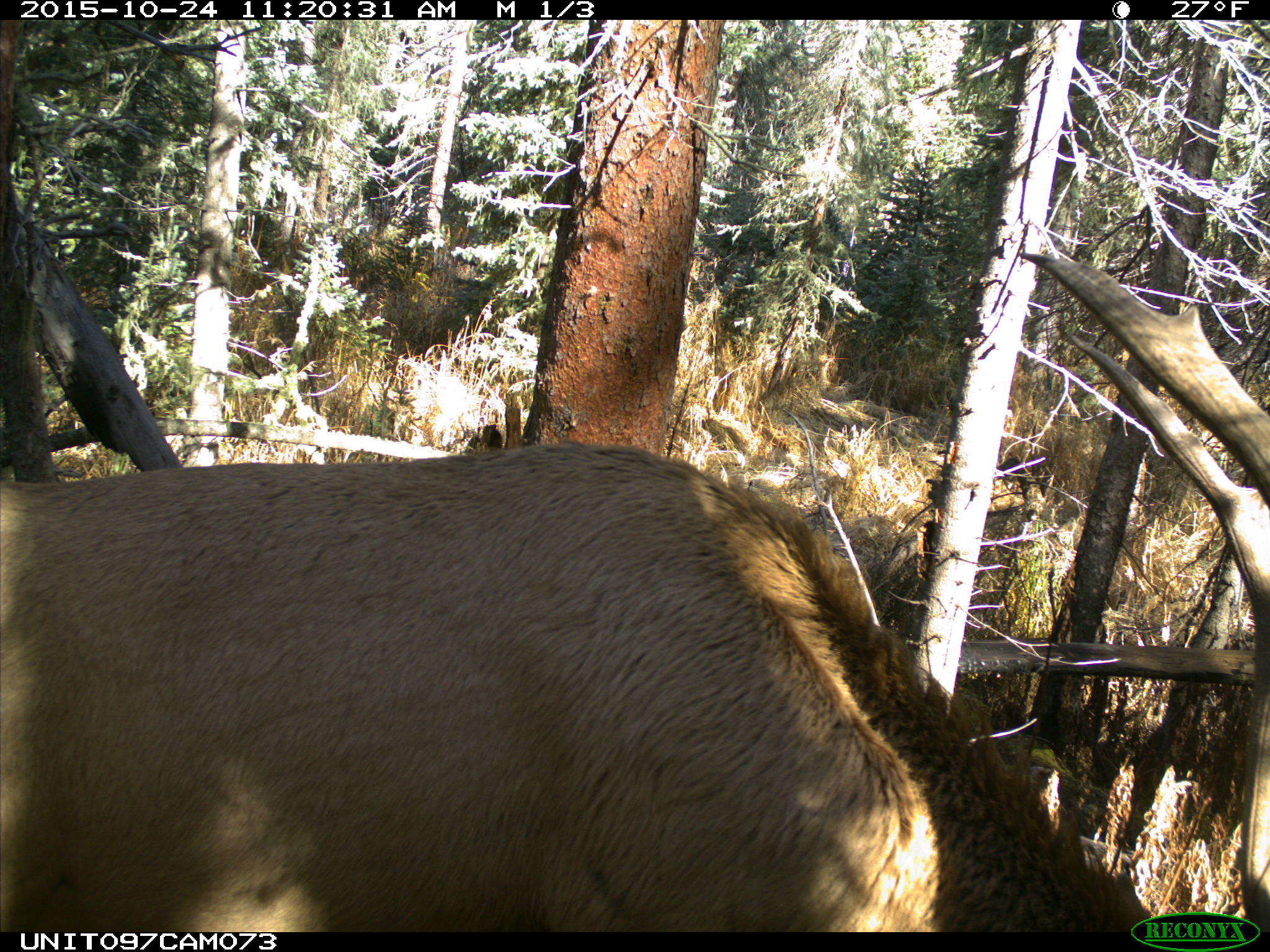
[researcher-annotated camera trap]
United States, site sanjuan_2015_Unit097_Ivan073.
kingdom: Animalia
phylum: Chordata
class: Mammalia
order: Artiodactyla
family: Cervidae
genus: Cervus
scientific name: Cervus elaphus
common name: red deer